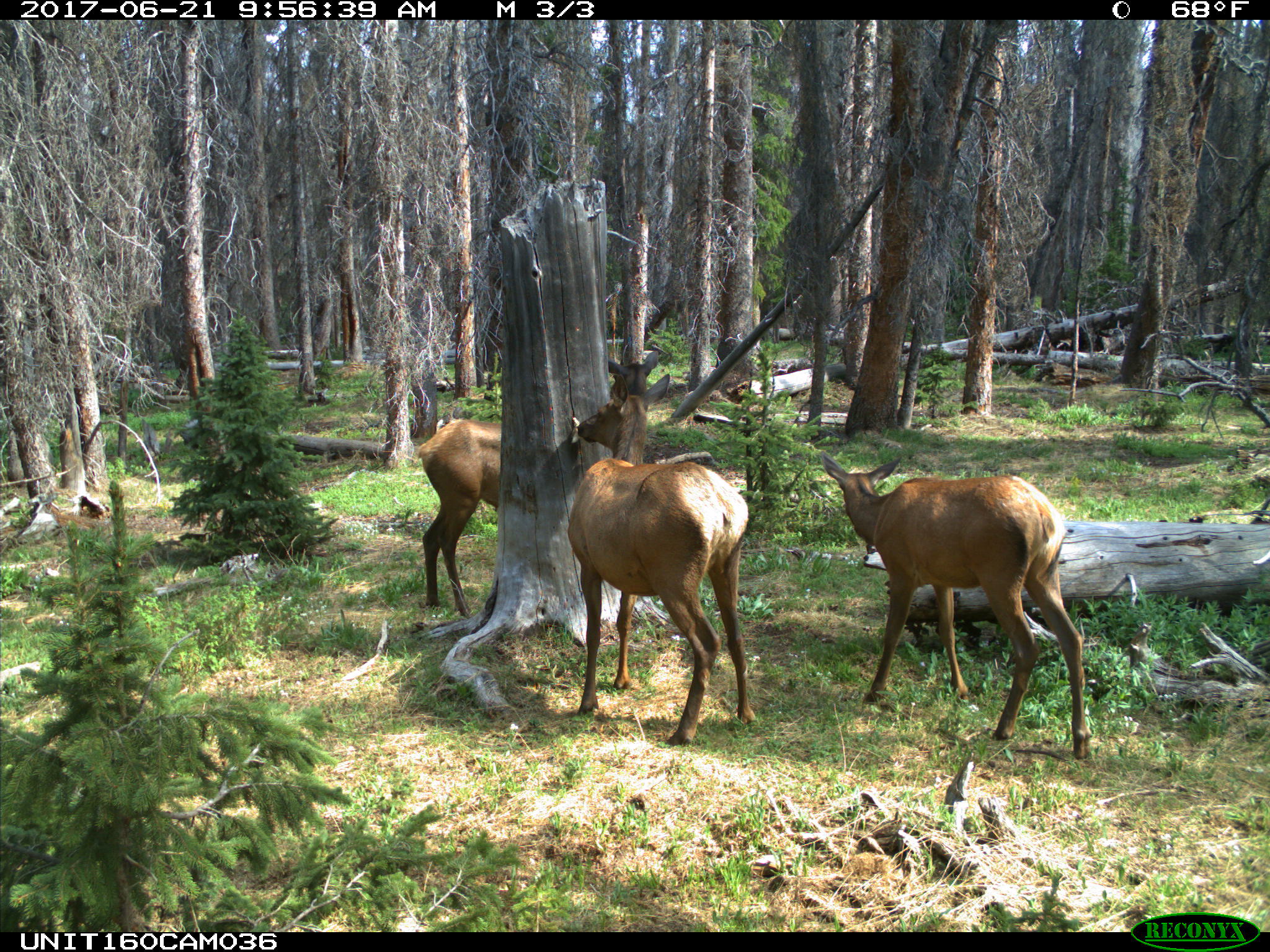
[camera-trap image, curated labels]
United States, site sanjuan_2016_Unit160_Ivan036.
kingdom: Animalia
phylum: Chordata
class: Mammalia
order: Artiodactyla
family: Cervidae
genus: Cervus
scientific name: Cervus elaphus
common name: red deer